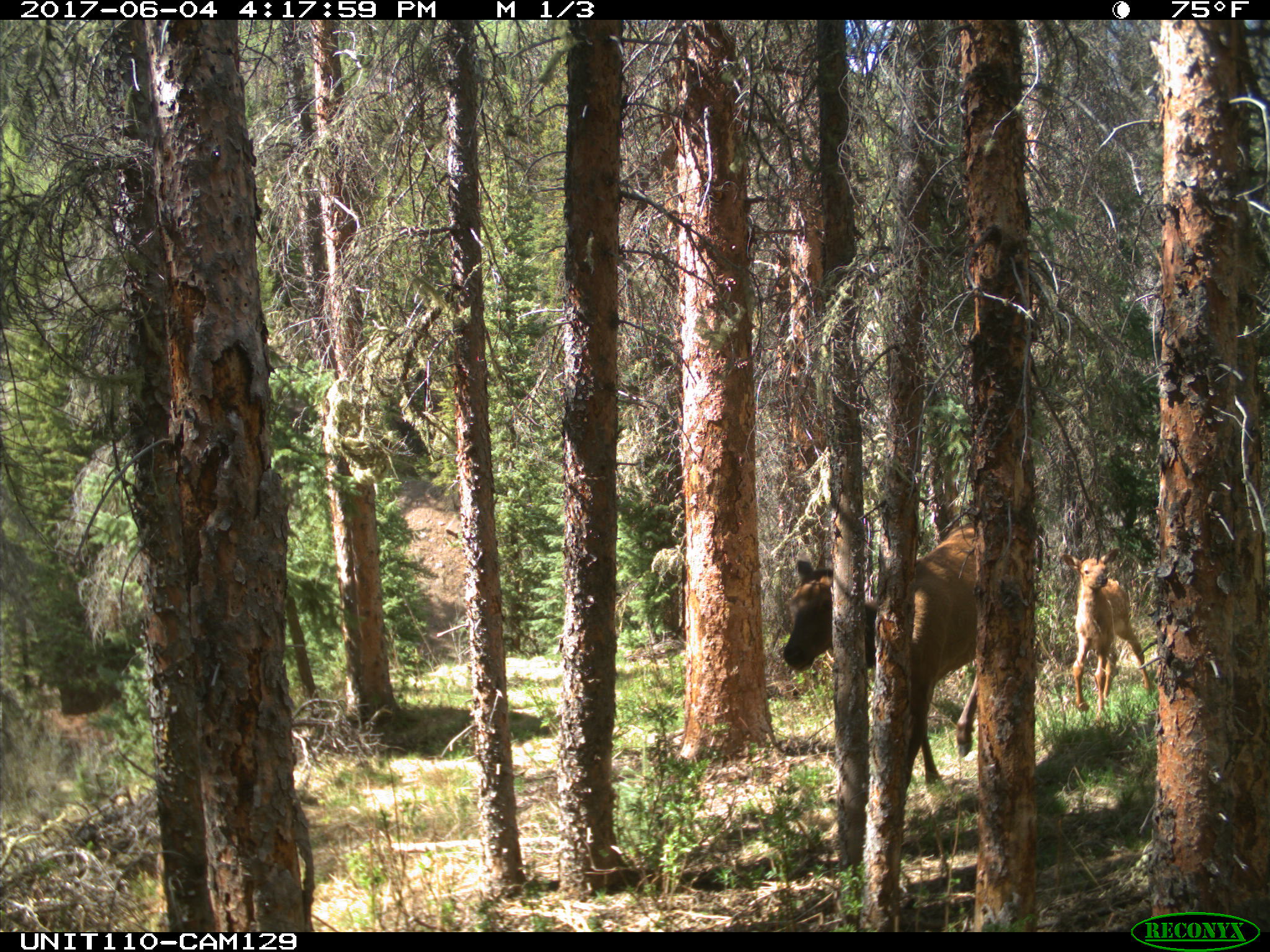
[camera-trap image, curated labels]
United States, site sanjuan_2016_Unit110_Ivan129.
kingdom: Animalia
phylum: Chordata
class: Mammalia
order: Artiodactyla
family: Cervidae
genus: Cervus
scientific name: Cervus elaphus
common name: red deer